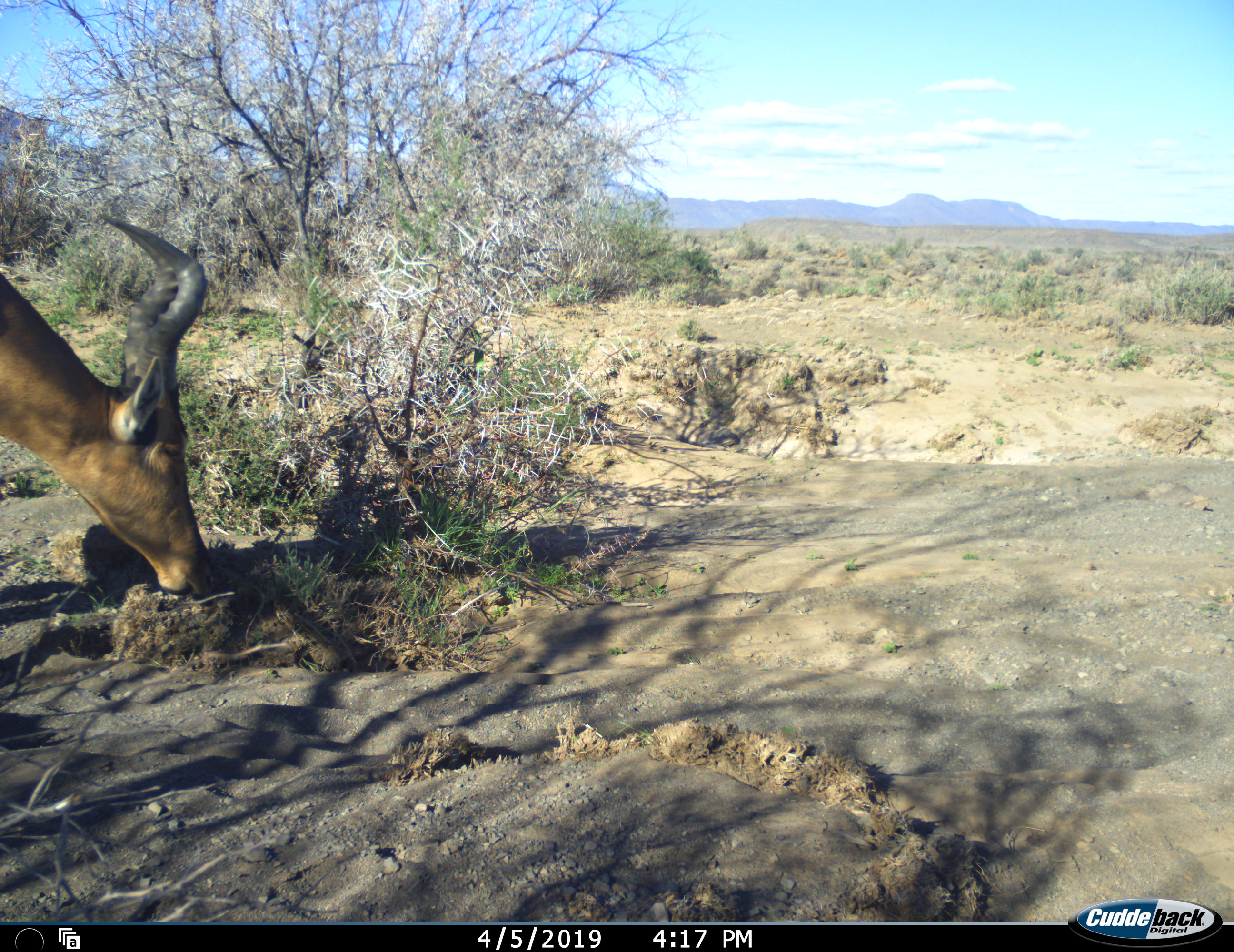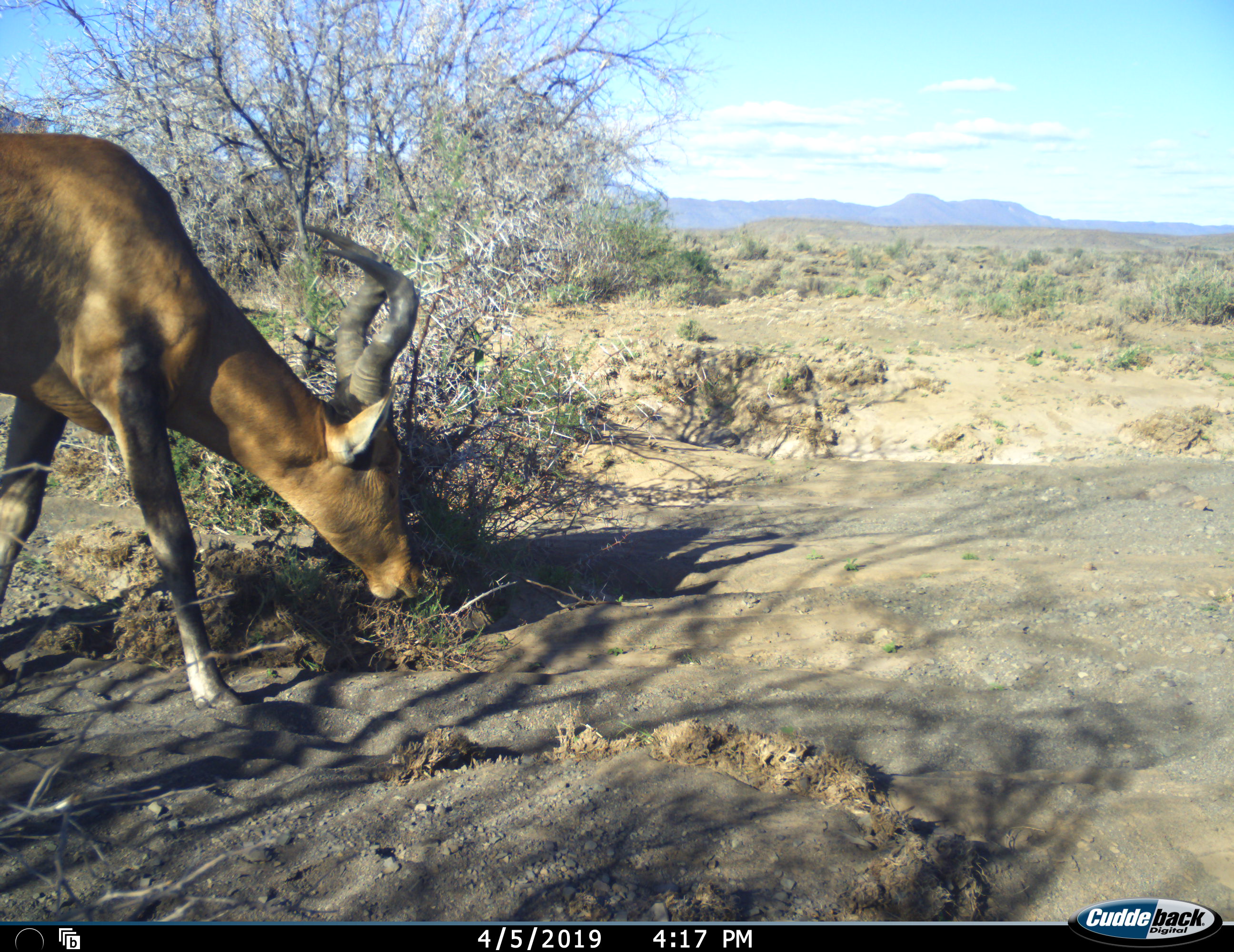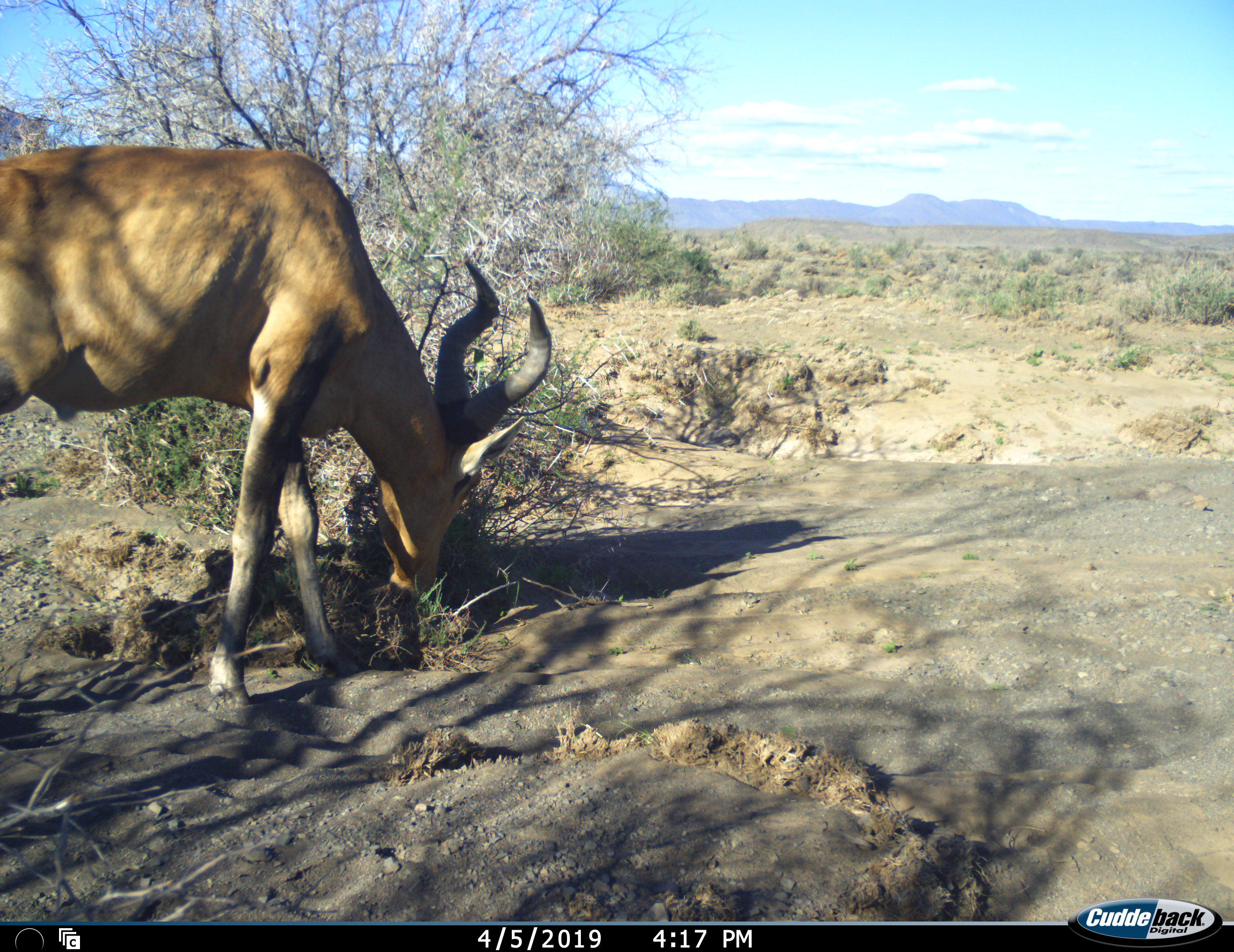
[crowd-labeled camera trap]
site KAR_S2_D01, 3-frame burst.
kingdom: Animalia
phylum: Chordata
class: Mammalia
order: Artiodactyla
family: Bovidae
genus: Alcelaphus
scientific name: Alcelaphus buselaphus caama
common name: red hartebeest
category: hartebeestred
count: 1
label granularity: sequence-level